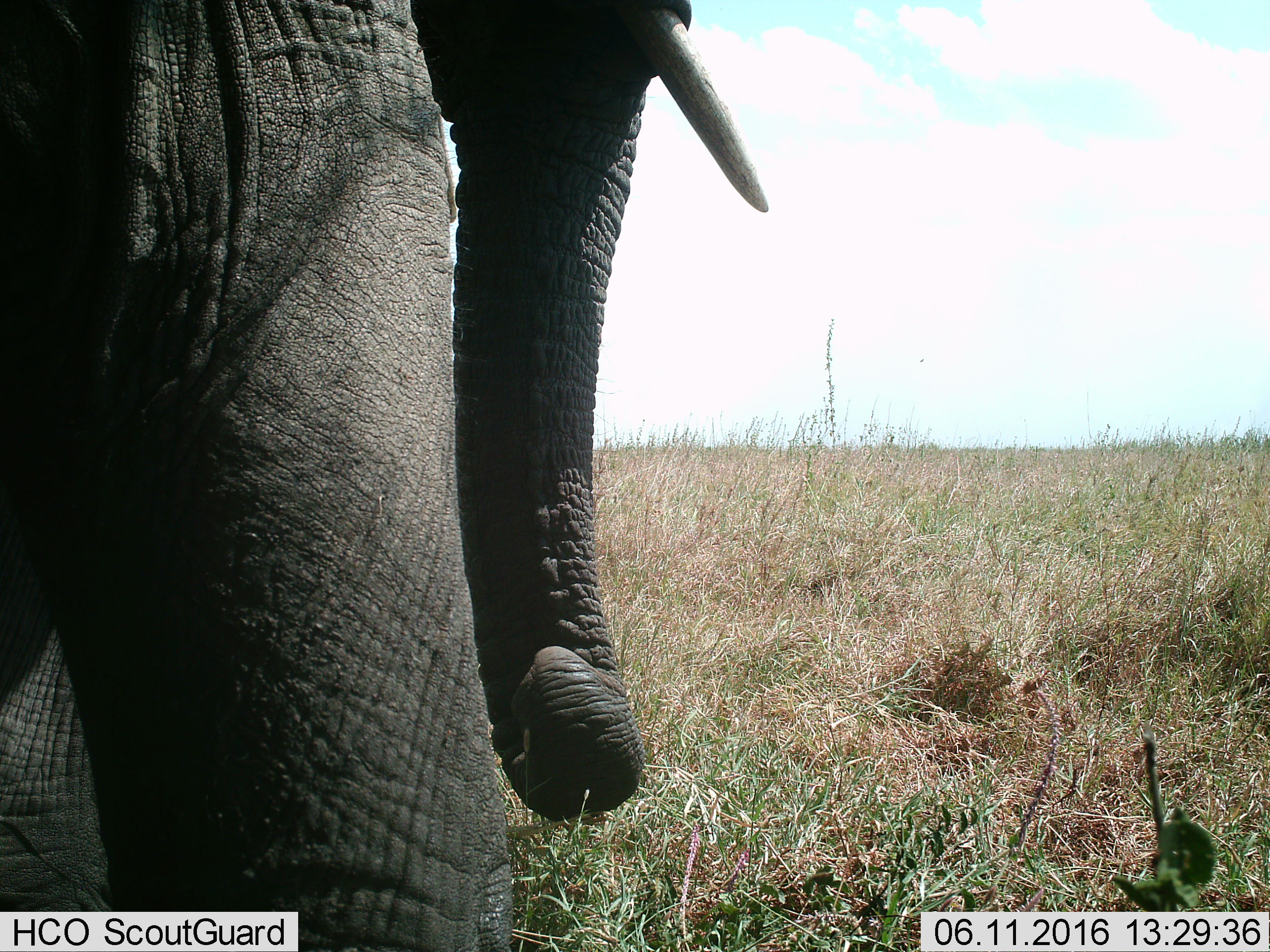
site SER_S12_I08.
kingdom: Animalia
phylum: Chordata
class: Mammalia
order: Proboscidea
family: Elephantidae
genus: Loxodonta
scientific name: Loxodonta africana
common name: african bush elephant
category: elephant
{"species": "elephant (african bush elephant) (Loxodonta africana)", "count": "1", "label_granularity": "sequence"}